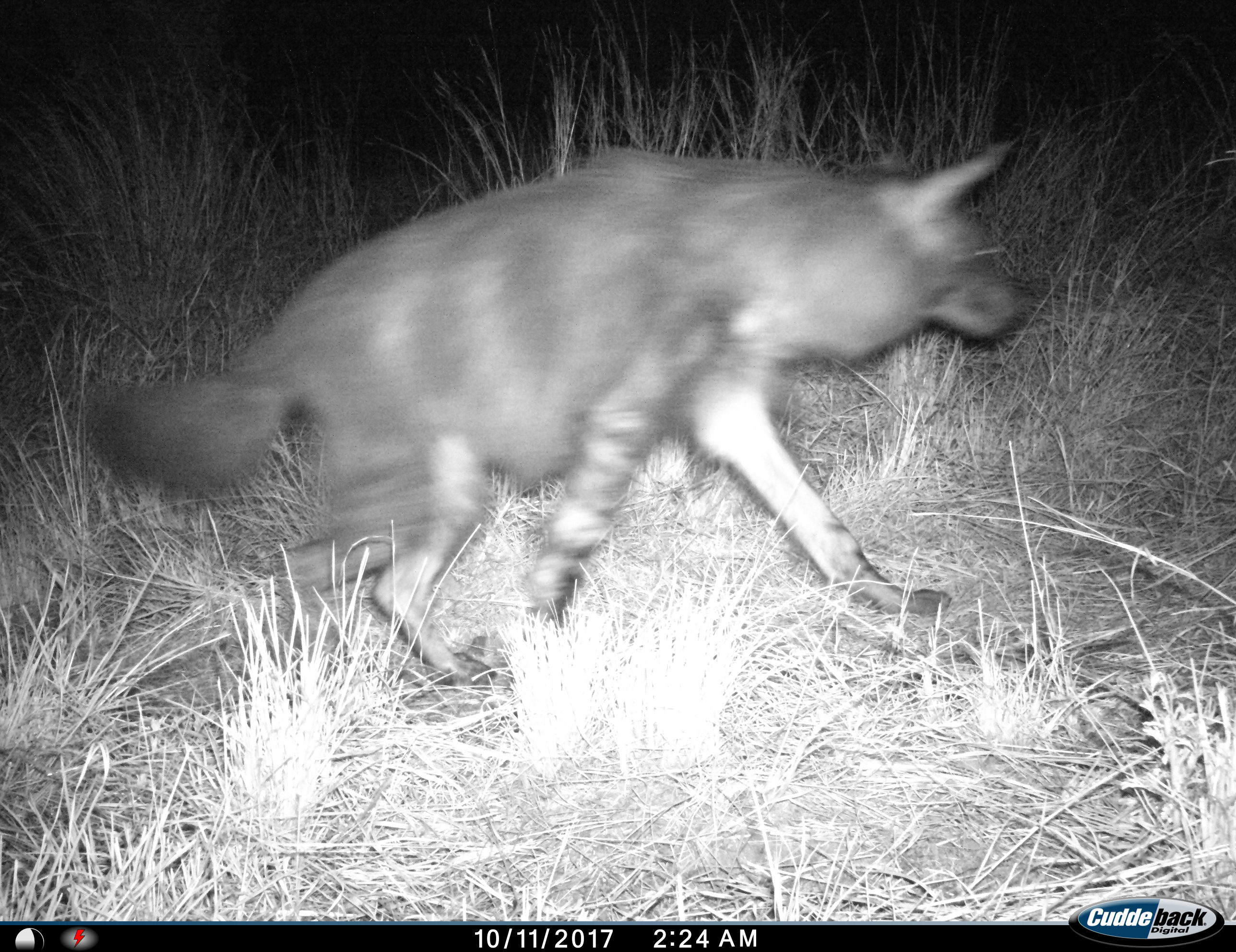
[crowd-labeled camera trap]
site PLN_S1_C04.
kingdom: Animalia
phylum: Chordata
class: Mammalia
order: Carnivora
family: Hyaenidae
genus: Parahyaena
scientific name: Parahyaena brunnea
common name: brown hyena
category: hyenabrown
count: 1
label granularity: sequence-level